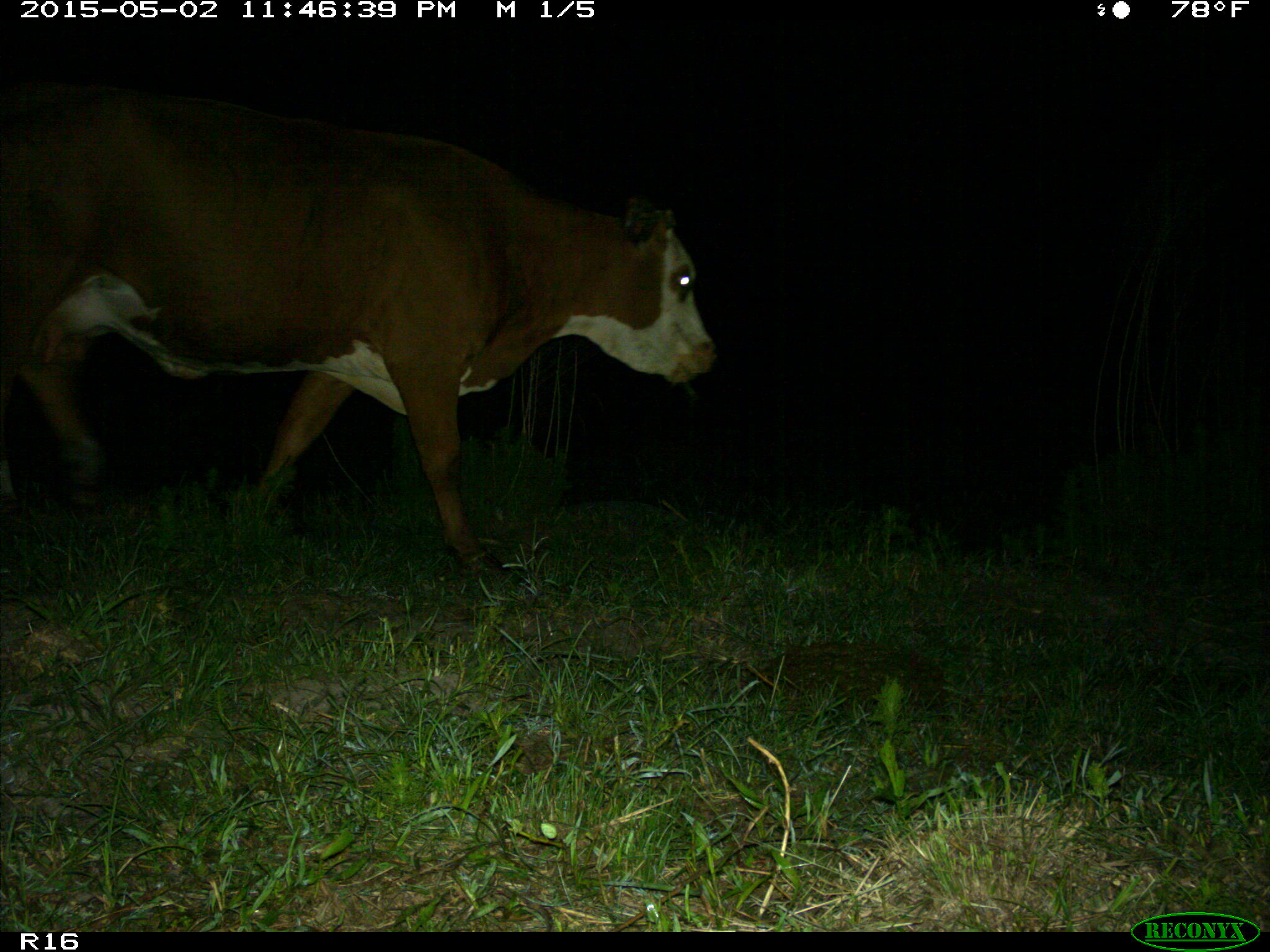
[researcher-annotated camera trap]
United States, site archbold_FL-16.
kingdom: Animalia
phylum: Chordata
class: Mammalia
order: Artiodactyla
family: Bovidae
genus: Bos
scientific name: Bos taurus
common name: domestic cow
Bos taurus (domestic cow).